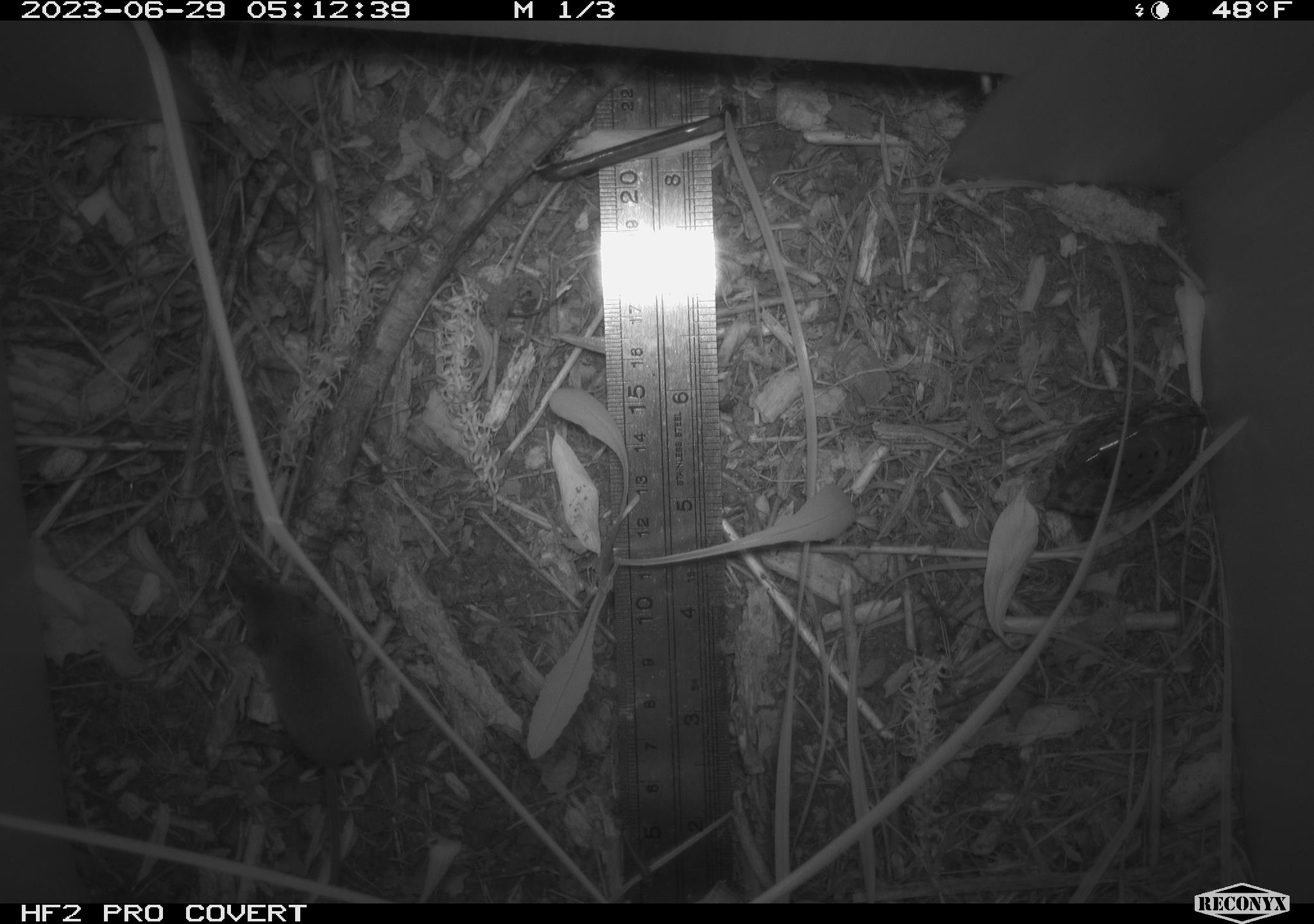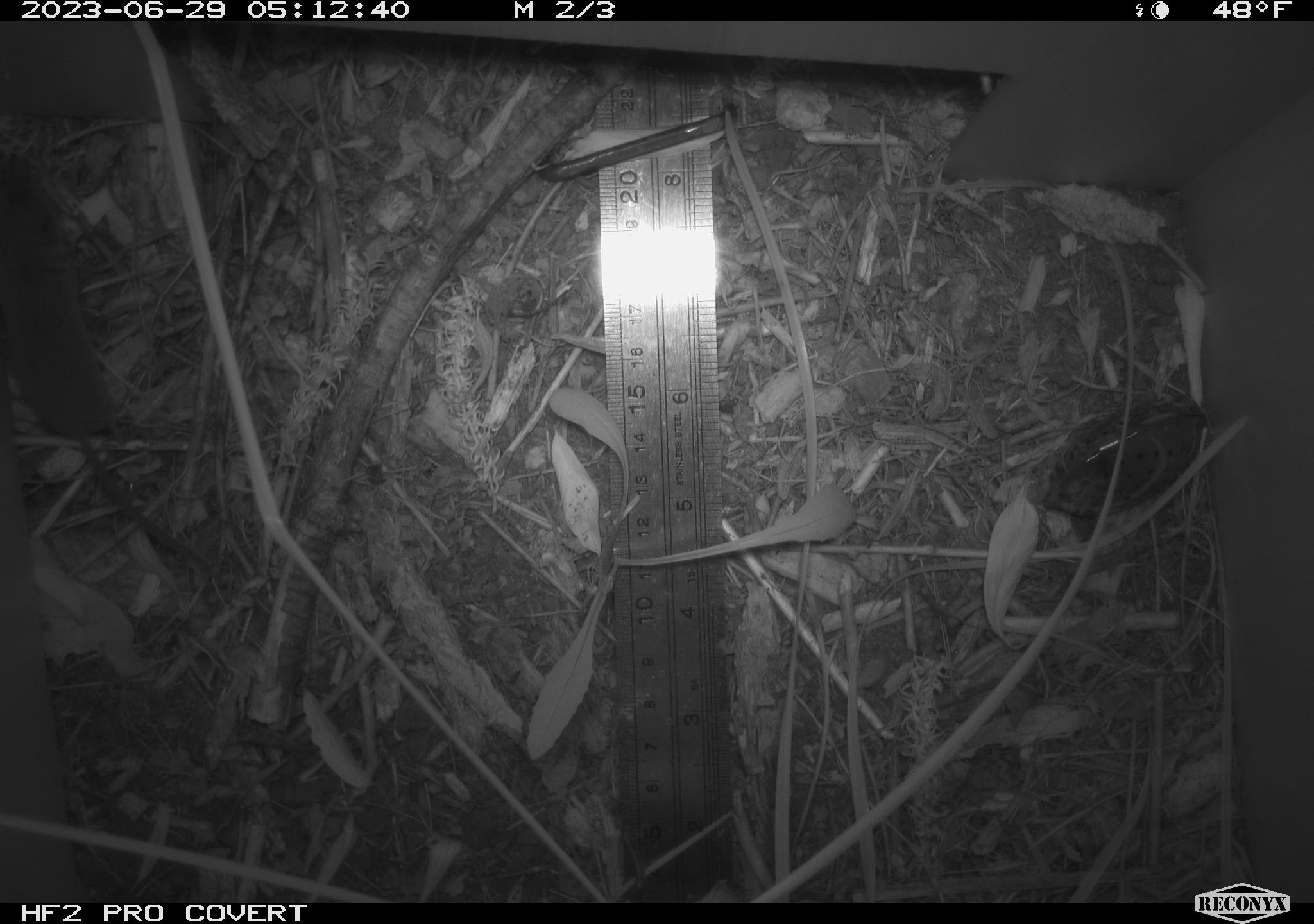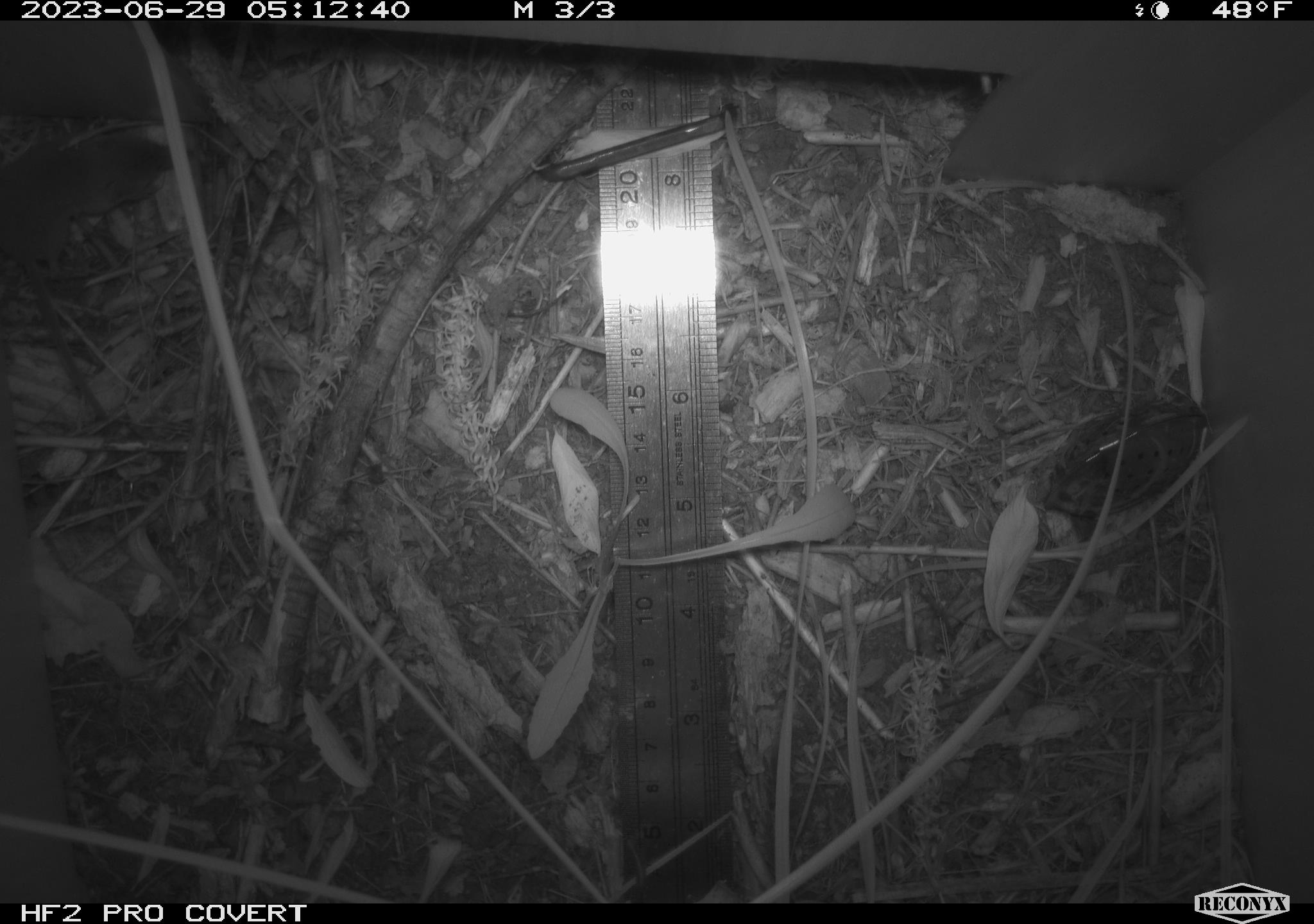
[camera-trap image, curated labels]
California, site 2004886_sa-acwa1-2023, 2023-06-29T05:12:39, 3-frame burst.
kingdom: Animalia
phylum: Chordata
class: Mammalia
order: Eulipotyphla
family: Soricidae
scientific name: Soricidae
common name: shrews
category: soricidae family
Soricidae family (shrews) (Soricidae).